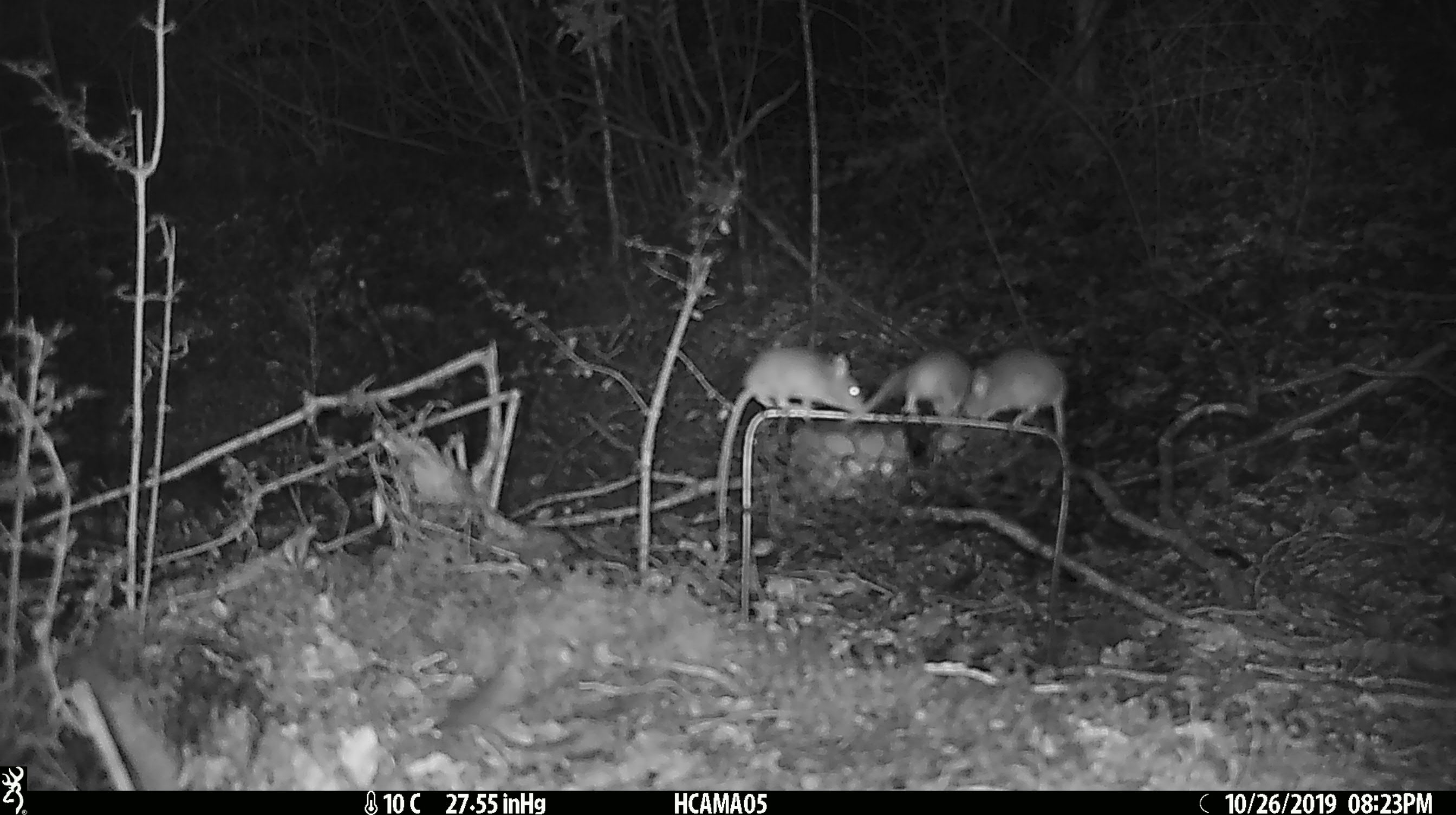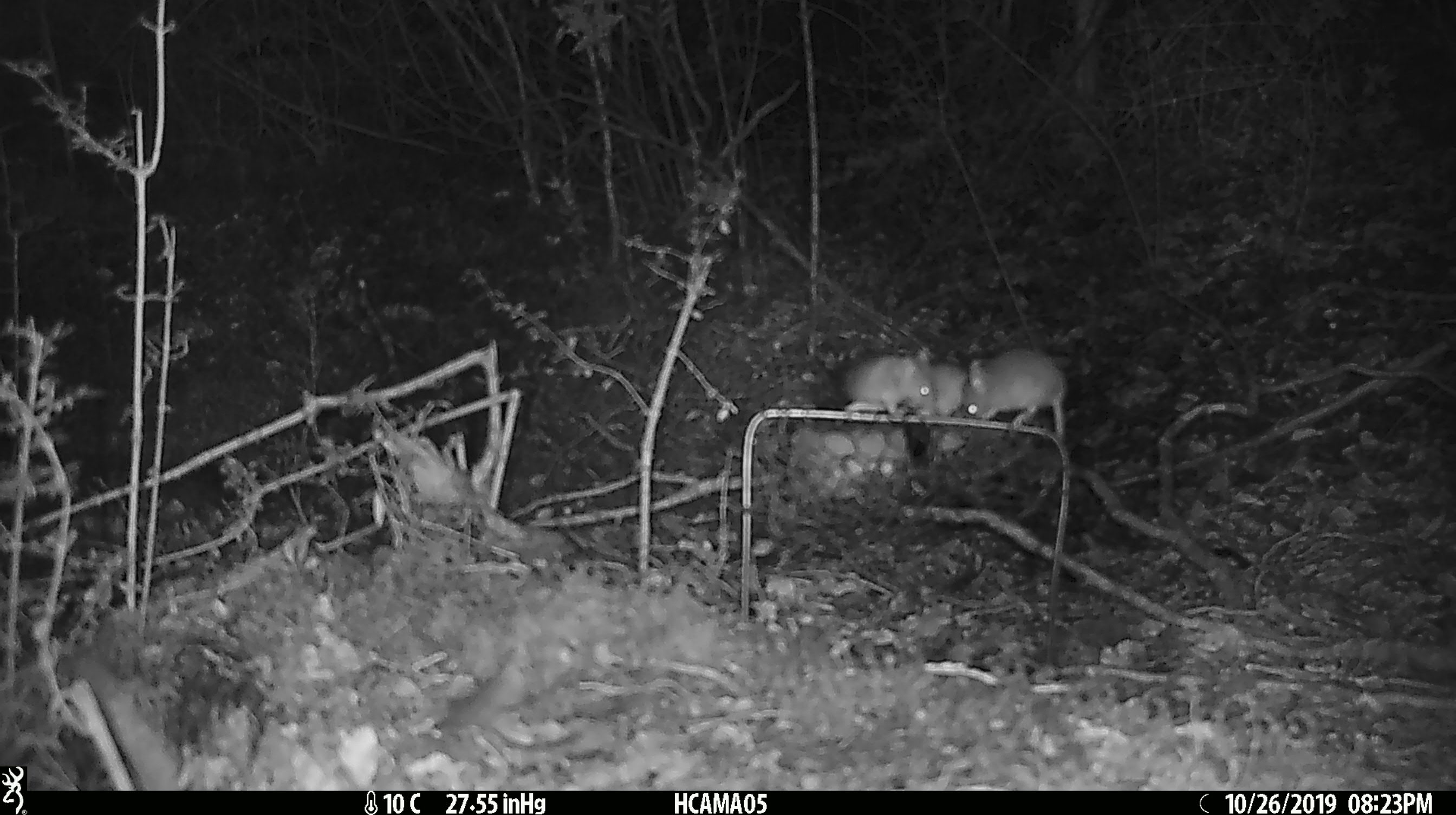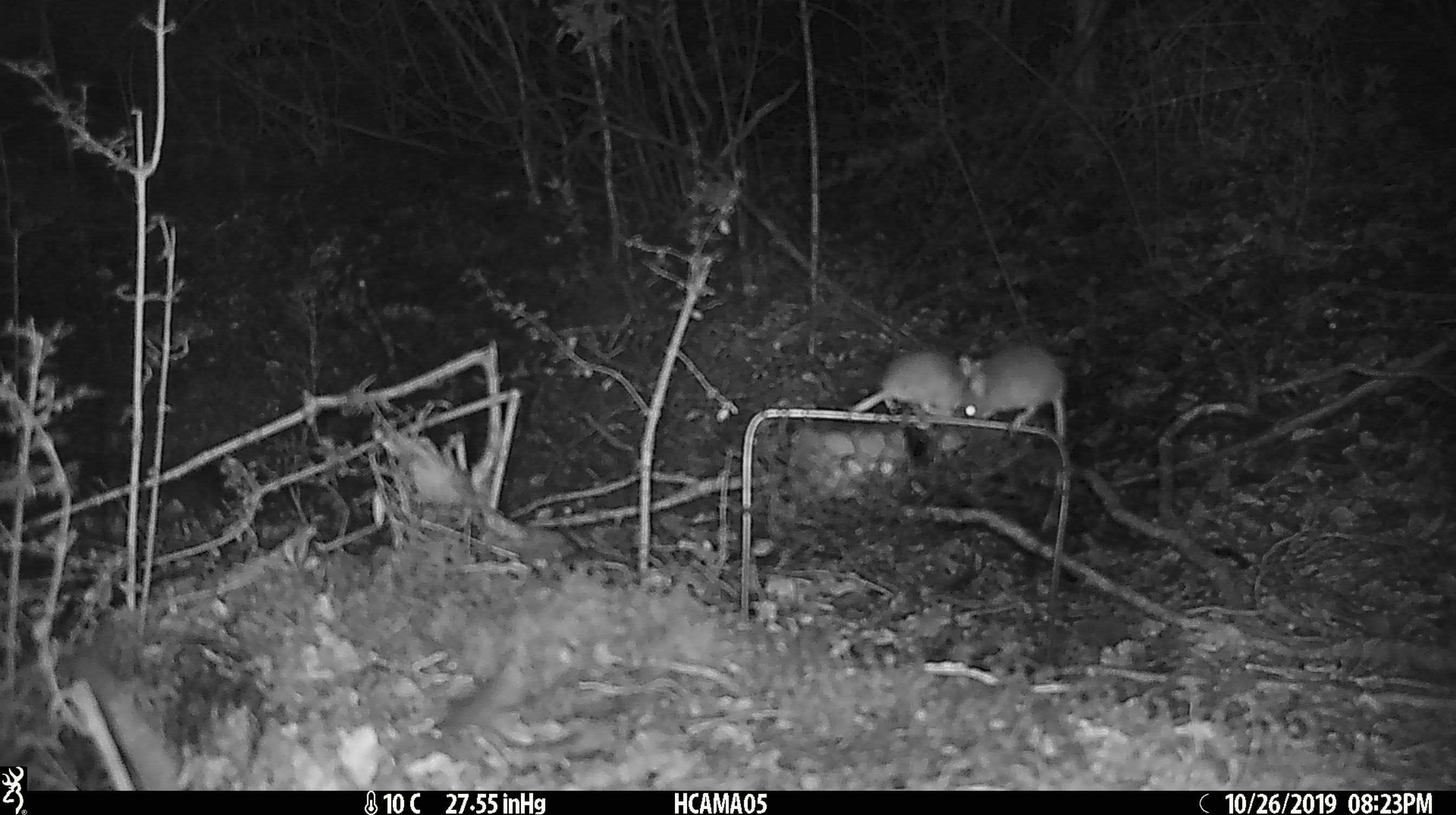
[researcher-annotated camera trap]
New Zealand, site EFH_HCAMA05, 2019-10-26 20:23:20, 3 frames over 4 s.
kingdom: Animalia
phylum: Chordata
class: Mammalia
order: Rodentia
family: Muridae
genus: Mus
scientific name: Mus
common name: mouse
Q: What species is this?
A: Mouse (Mus).